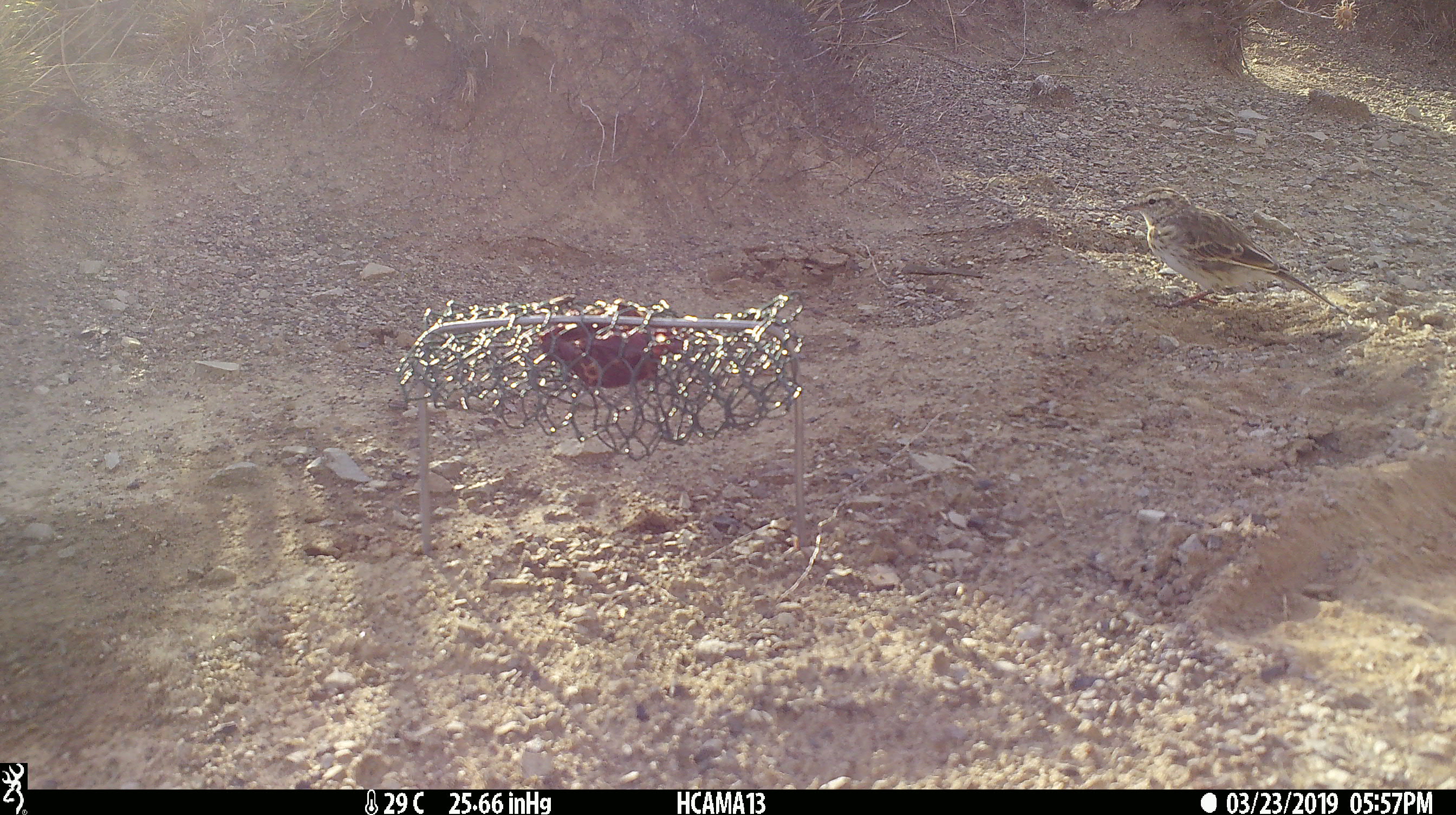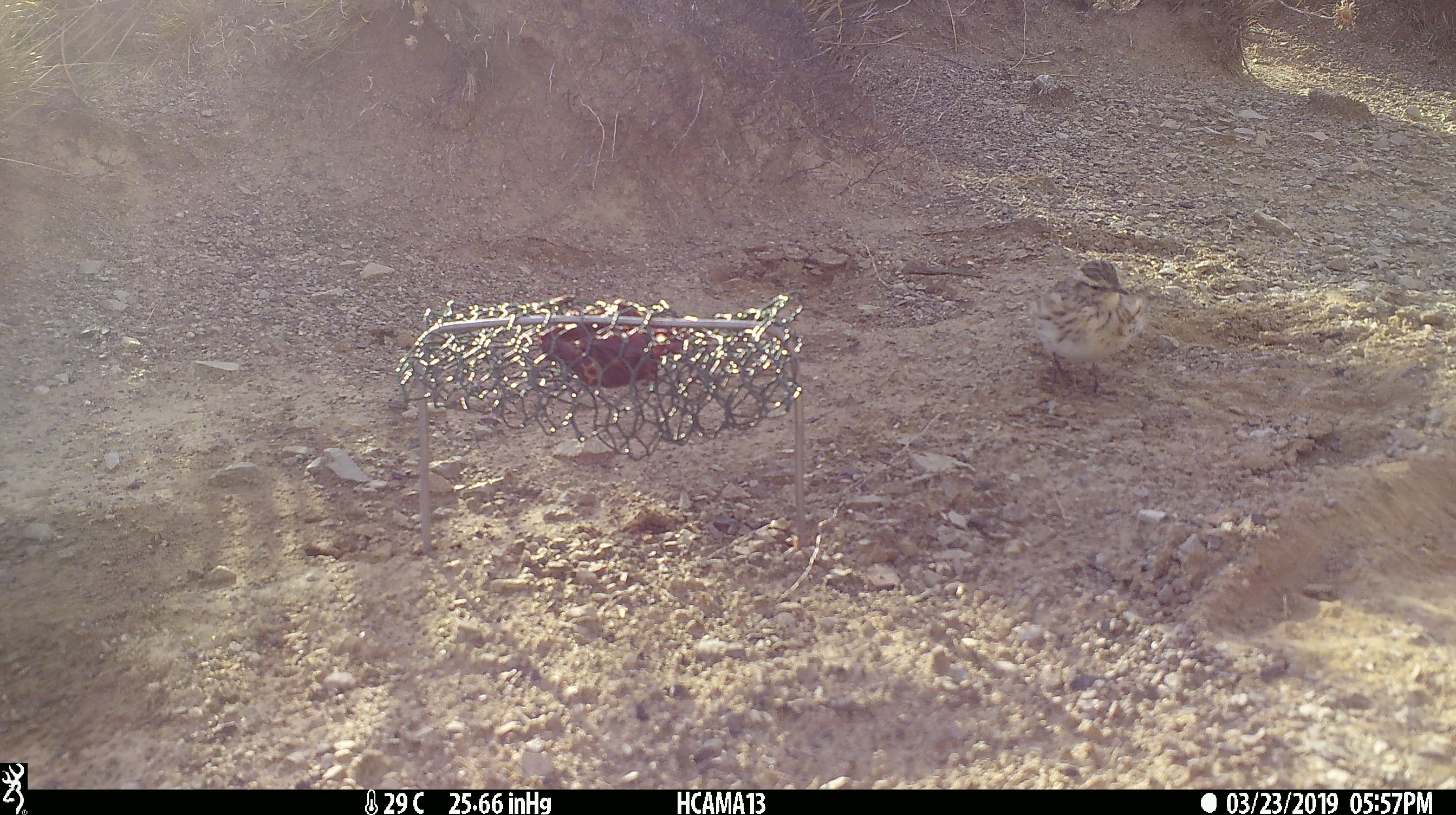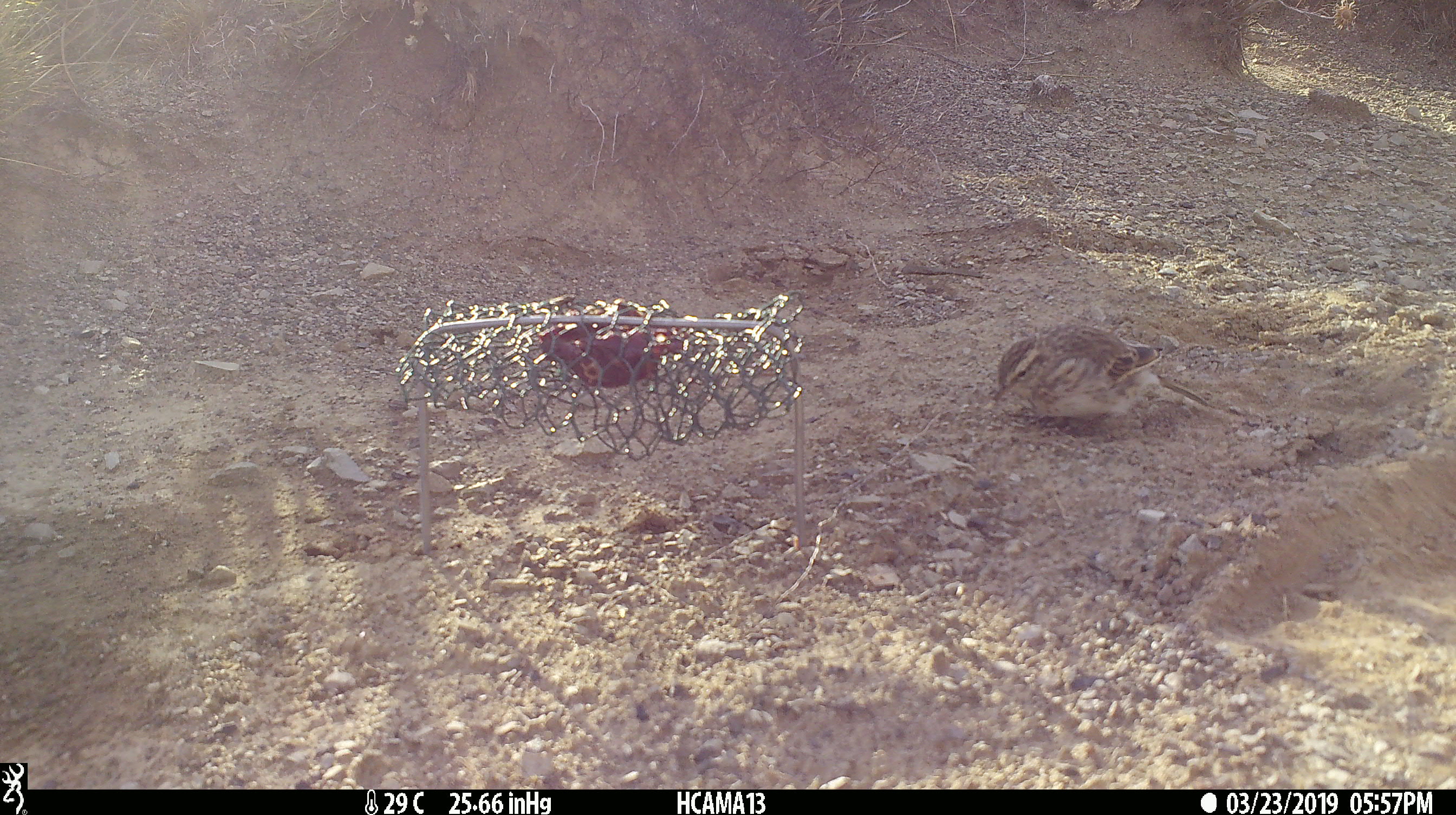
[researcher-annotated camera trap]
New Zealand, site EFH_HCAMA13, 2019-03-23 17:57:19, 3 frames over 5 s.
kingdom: Animalia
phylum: Chordata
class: Aves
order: Passeriformes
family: Motacillidae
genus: Anthus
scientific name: Anthus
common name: pipit